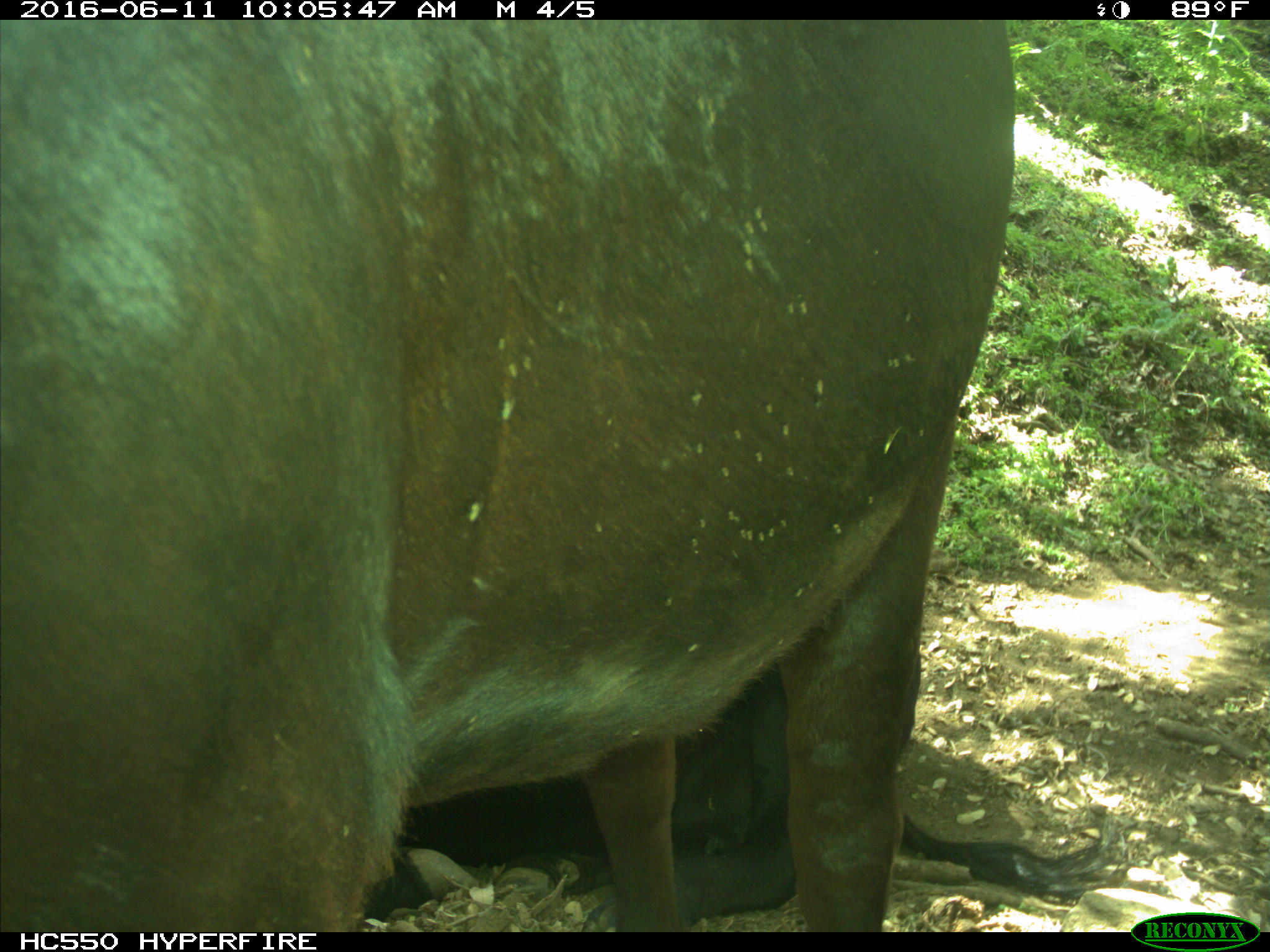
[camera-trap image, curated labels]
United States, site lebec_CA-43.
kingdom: Animalia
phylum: Chordata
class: Mammalia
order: Artiodactyla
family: Bovidae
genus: Bos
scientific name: Bos taurus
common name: domestic cow